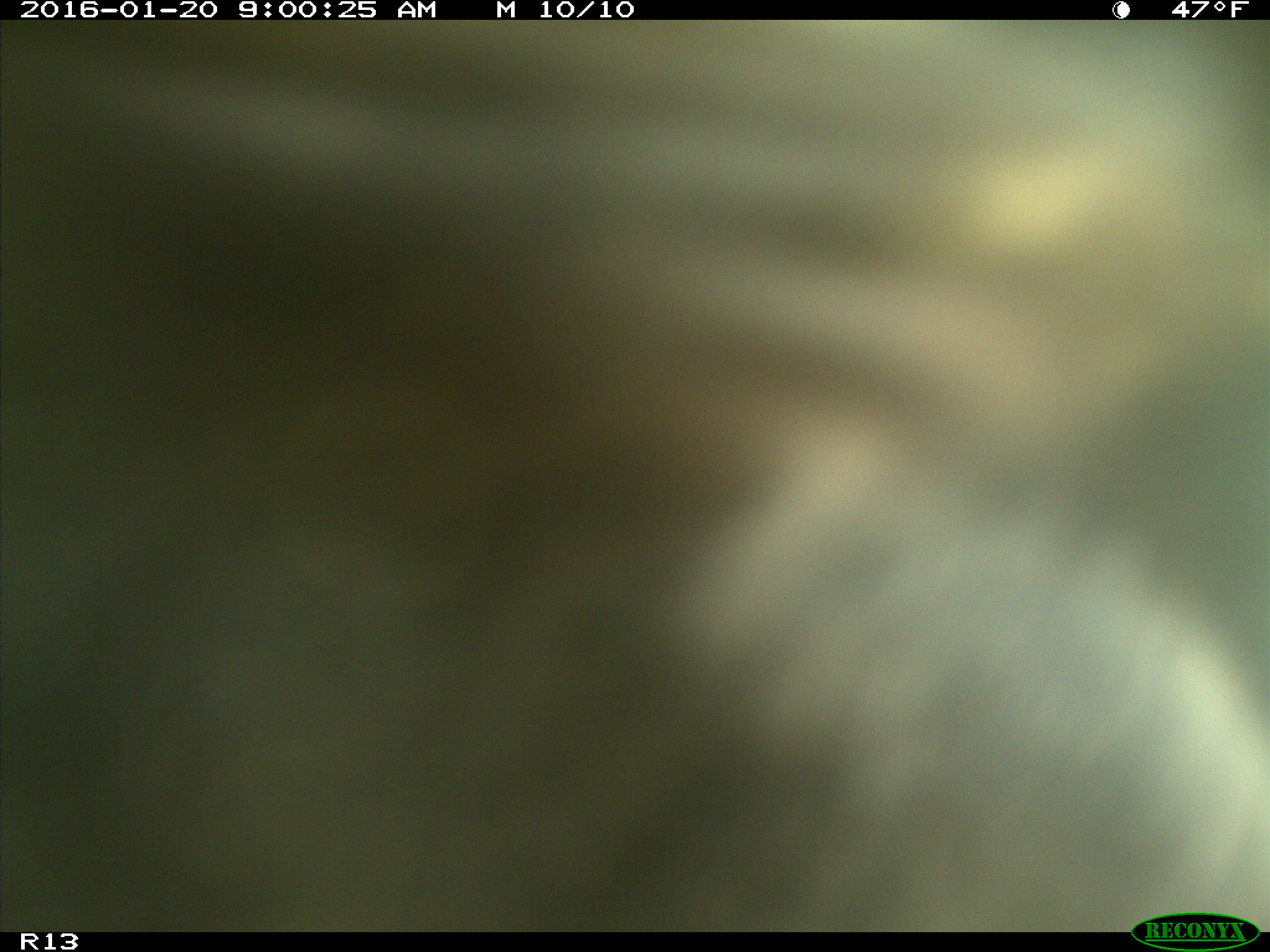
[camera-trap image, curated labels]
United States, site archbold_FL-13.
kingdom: Animalia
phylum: Chordata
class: Mammalia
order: Artiodactyla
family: Bovidae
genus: Bos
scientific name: Bos taurus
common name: domestic cow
Bos taurus (domestic cow).